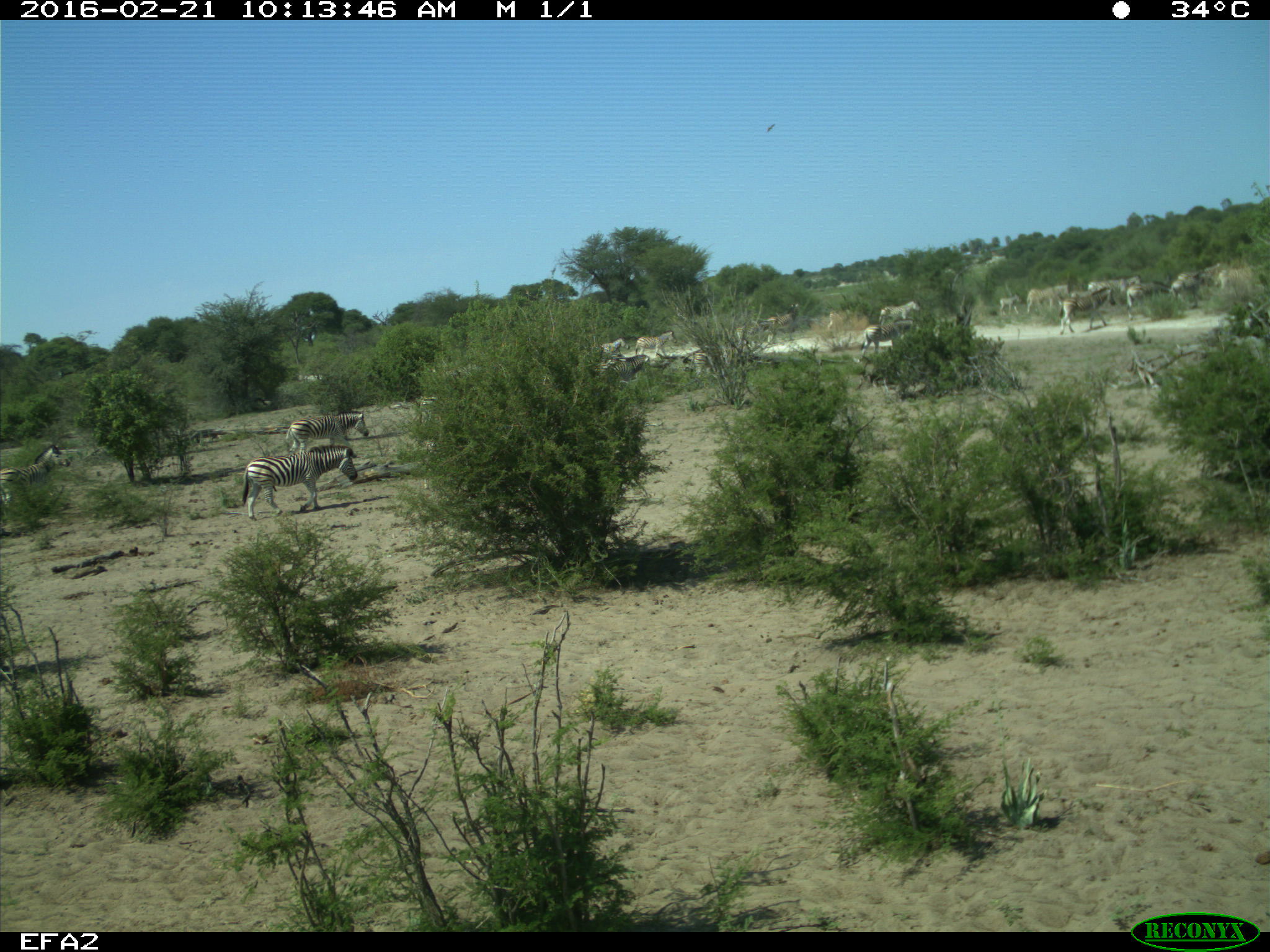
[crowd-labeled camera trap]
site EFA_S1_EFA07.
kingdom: Animalia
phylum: Chordata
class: Mammalia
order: Perissodactyla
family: Equidae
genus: Equus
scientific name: Equus quagga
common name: plains zebra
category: zebraplains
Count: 11-50.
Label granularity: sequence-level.